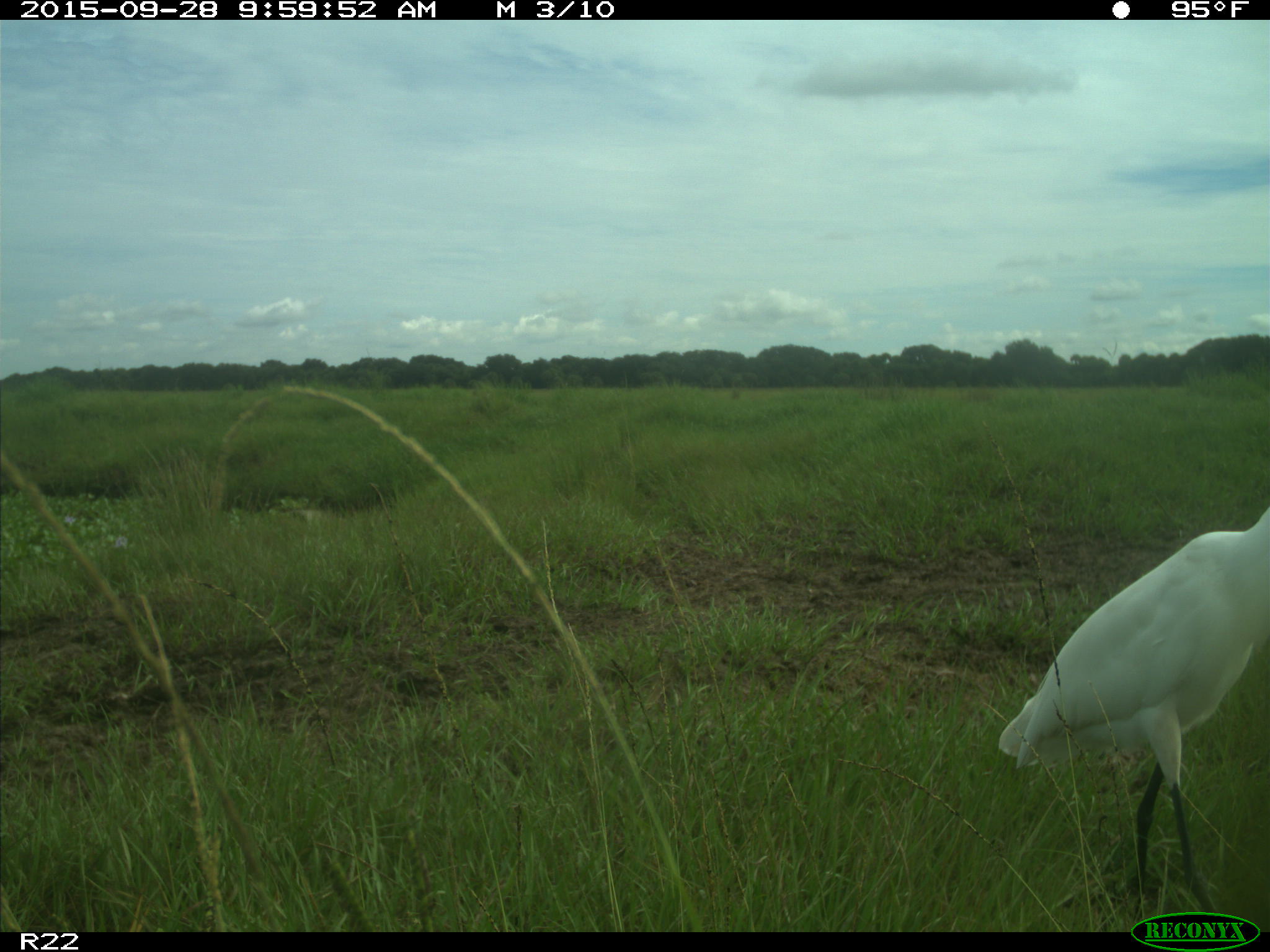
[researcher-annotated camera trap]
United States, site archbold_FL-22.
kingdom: Animalia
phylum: Chordata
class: Aves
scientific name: Aves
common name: birds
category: unidentified bird